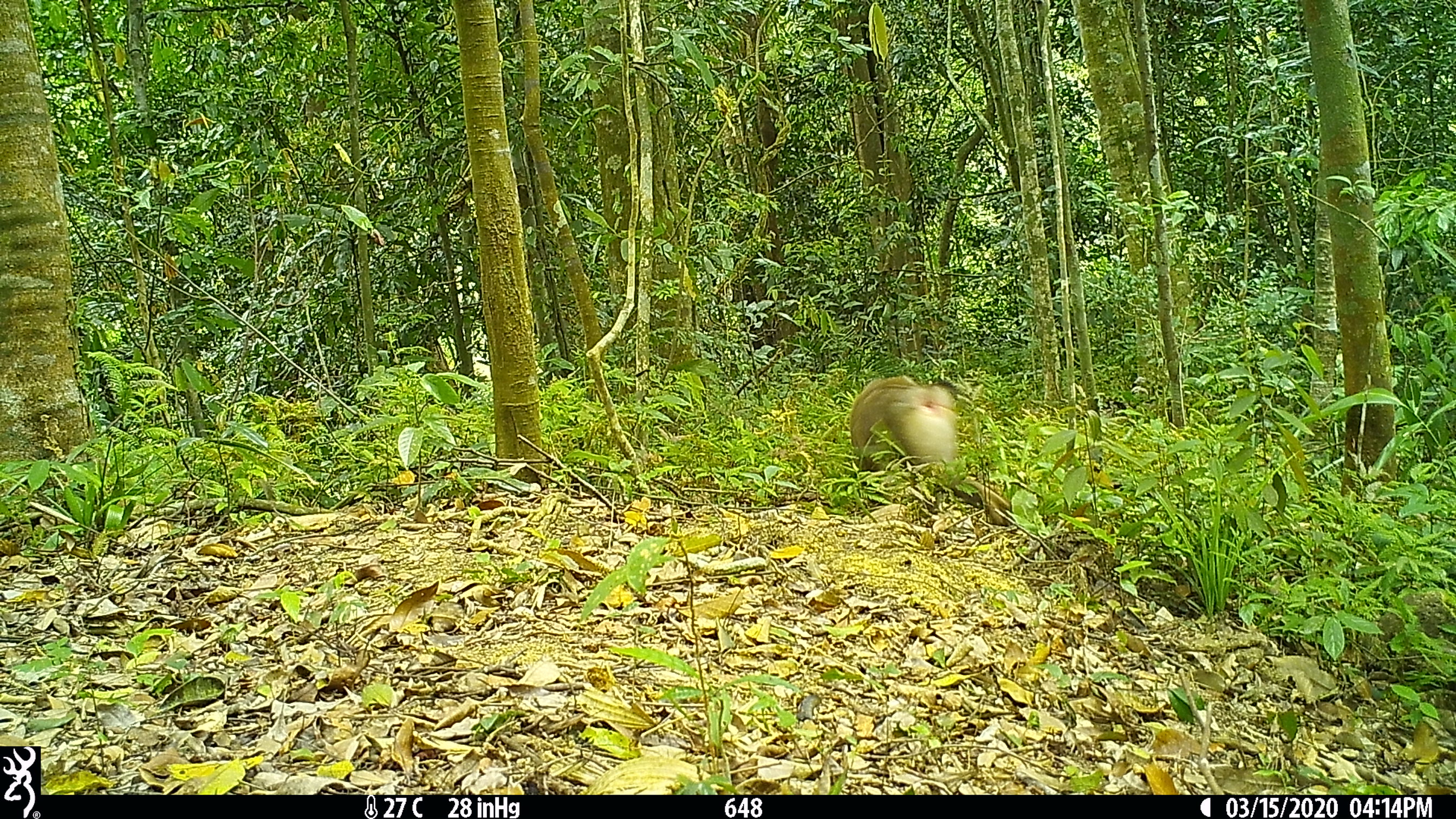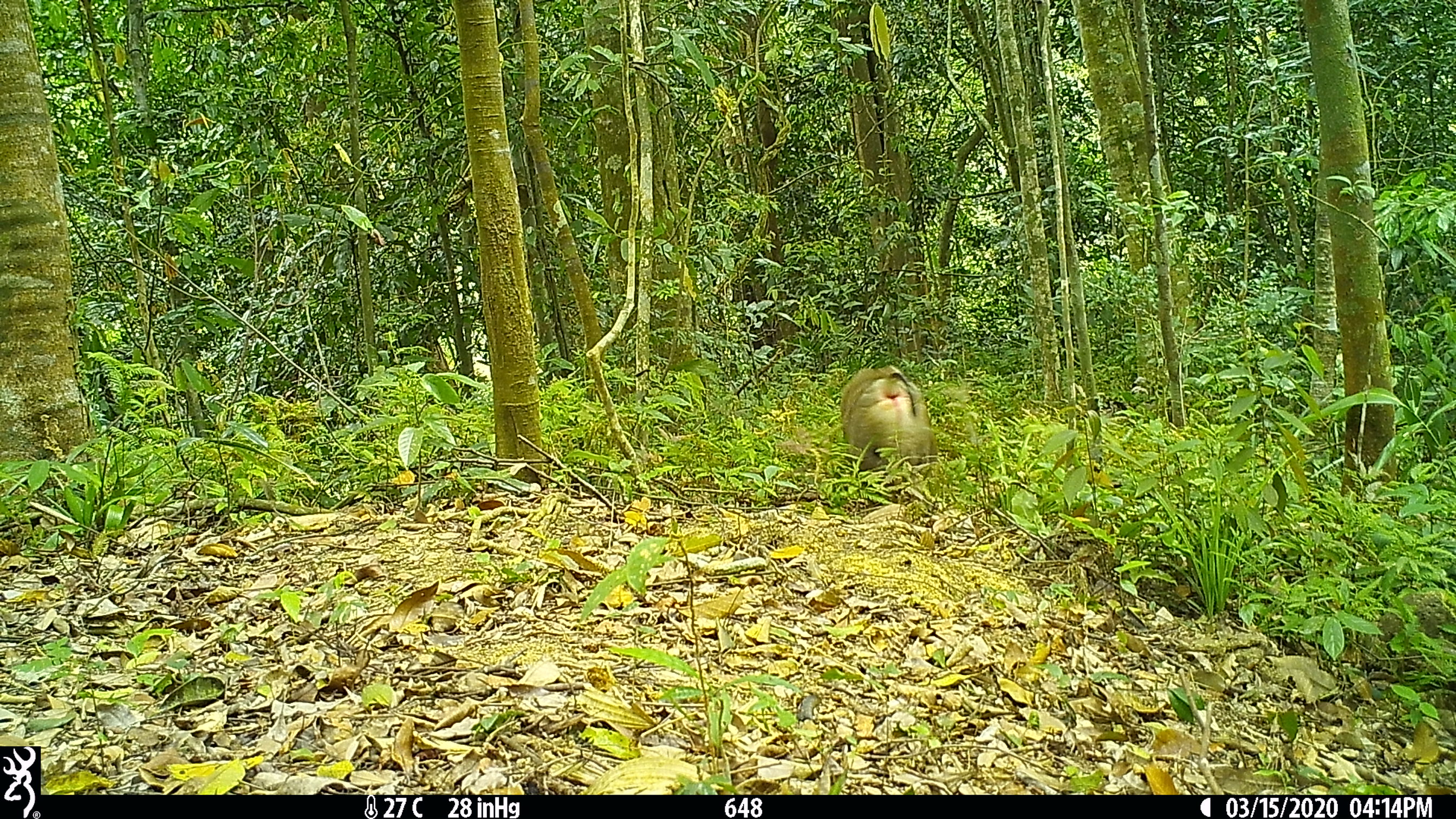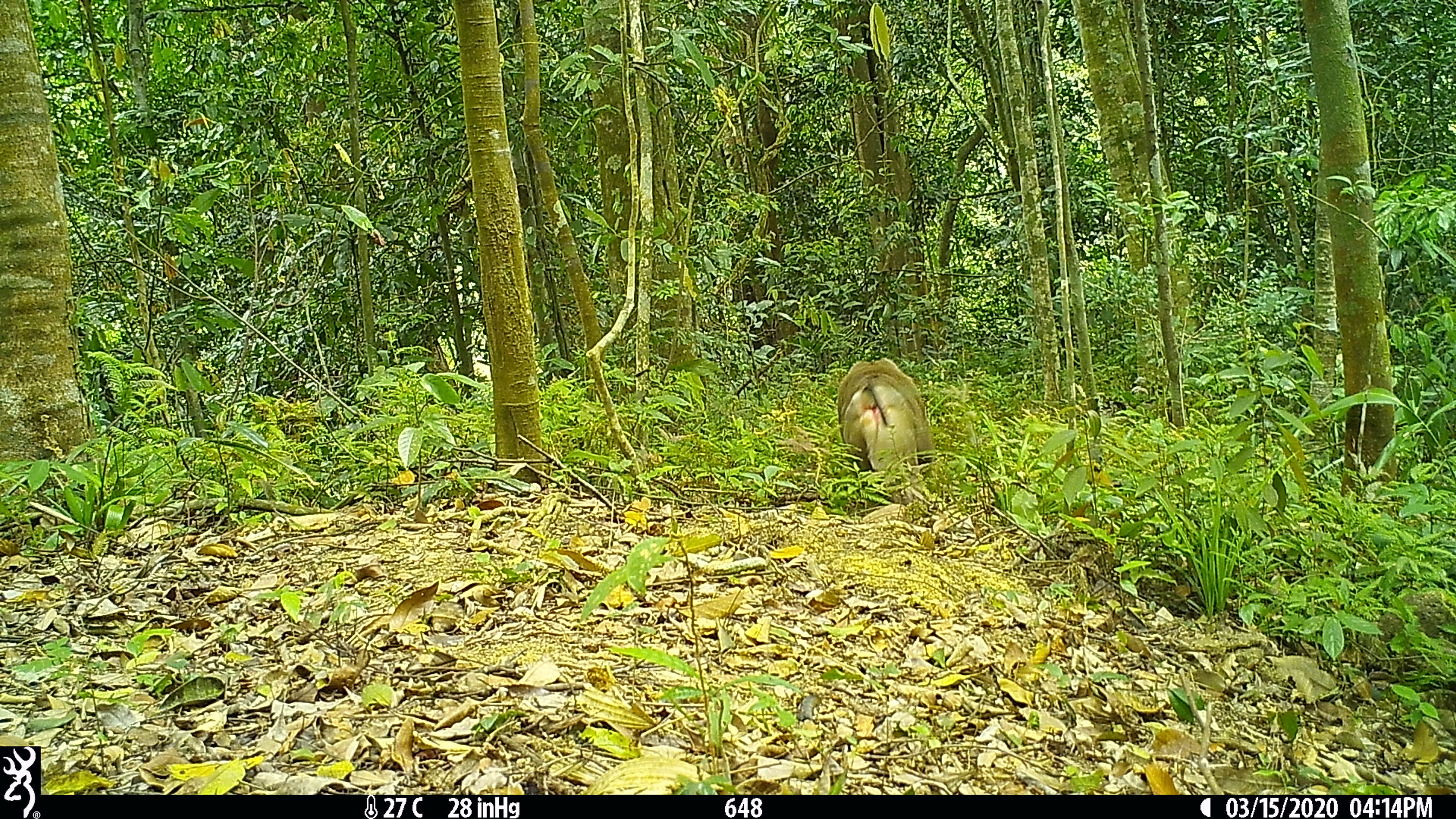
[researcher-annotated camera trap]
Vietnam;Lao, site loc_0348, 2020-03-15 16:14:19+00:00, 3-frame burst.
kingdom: Animalia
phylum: Chordata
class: Mammalia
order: Primates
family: Cercopithecidae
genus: Macaca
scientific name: Macaca nemestrina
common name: pig-tailed macaque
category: pig tailed macaque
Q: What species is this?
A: Pig tailed macaque (pig-tailed macaque) (Macaca nemestrina).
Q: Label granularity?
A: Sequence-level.